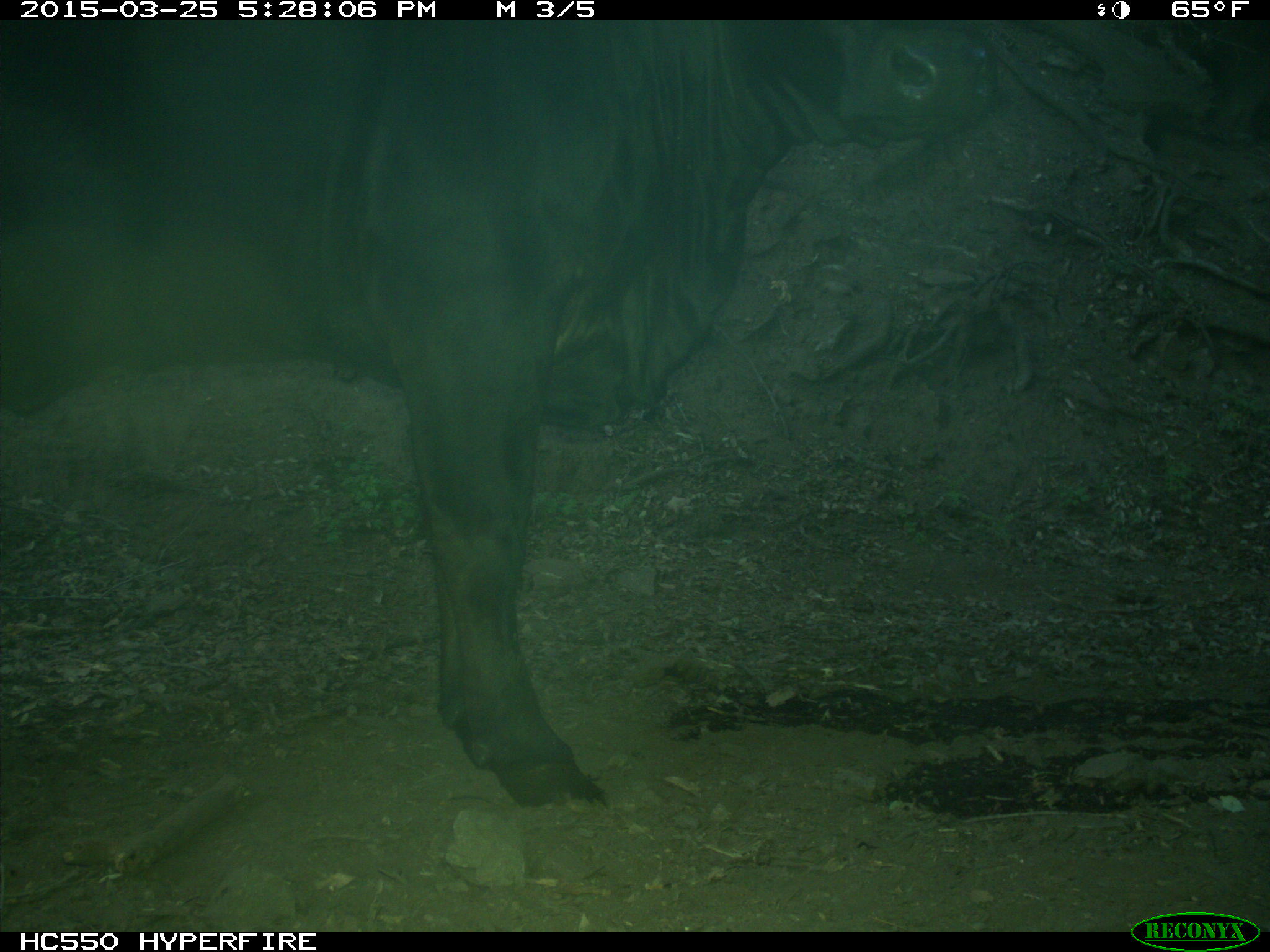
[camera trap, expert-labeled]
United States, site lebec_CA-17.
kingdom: Animalia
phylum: Chordata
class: Mammalia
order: Artiodactyla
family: Bovidae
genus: Bos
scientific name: Bos taurus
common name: domestic cow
Bos taurus (domestic cow).